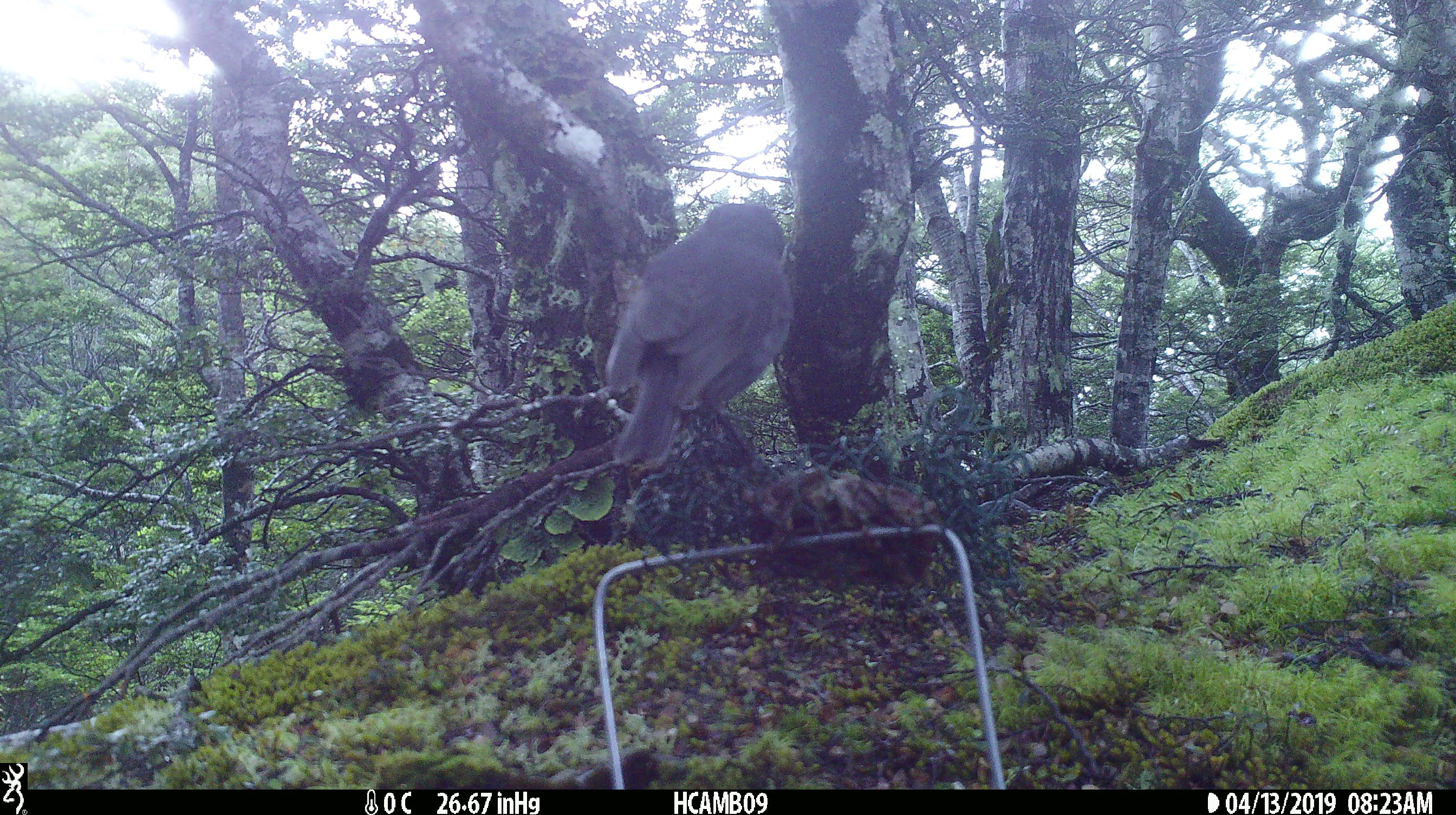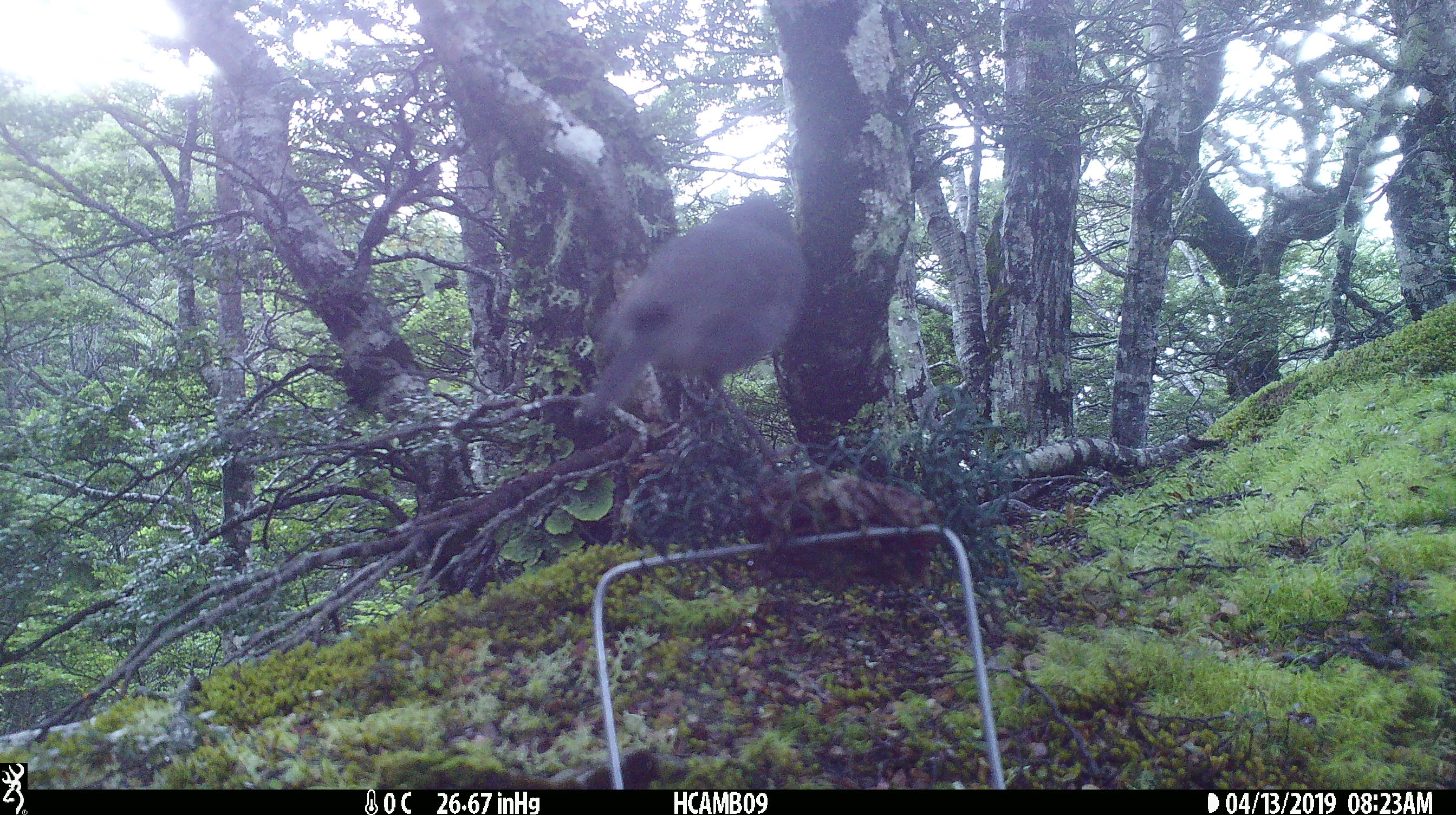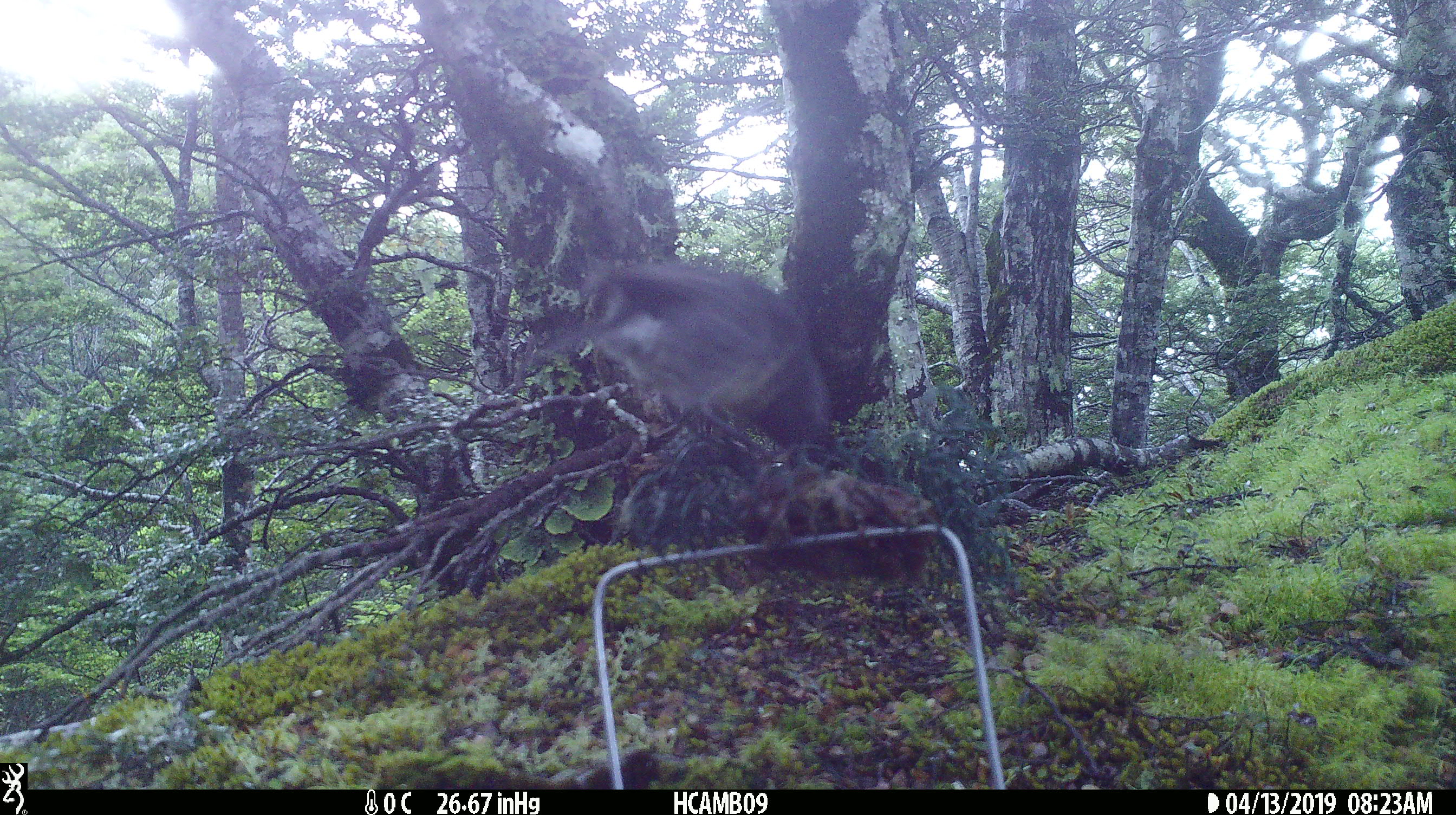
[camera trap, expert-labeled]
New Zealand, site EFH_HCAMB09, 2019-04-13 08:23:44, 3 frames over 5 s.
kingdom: Animalia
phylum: Chordata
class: Aves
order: Passeriformes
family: Petroicidae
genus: Petroica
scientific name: Petroica macrocephala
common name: tomtit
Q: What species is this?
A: Tomtit (Petroica macrocephala).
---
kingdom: Animalia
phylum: Chordata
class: Aves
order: Passeriformes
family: Petroicidae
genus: Petroica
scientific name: Petroica australis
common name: new zealand robin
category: robin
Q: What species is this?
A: Robin (new zealand robin) (Petroica australis).